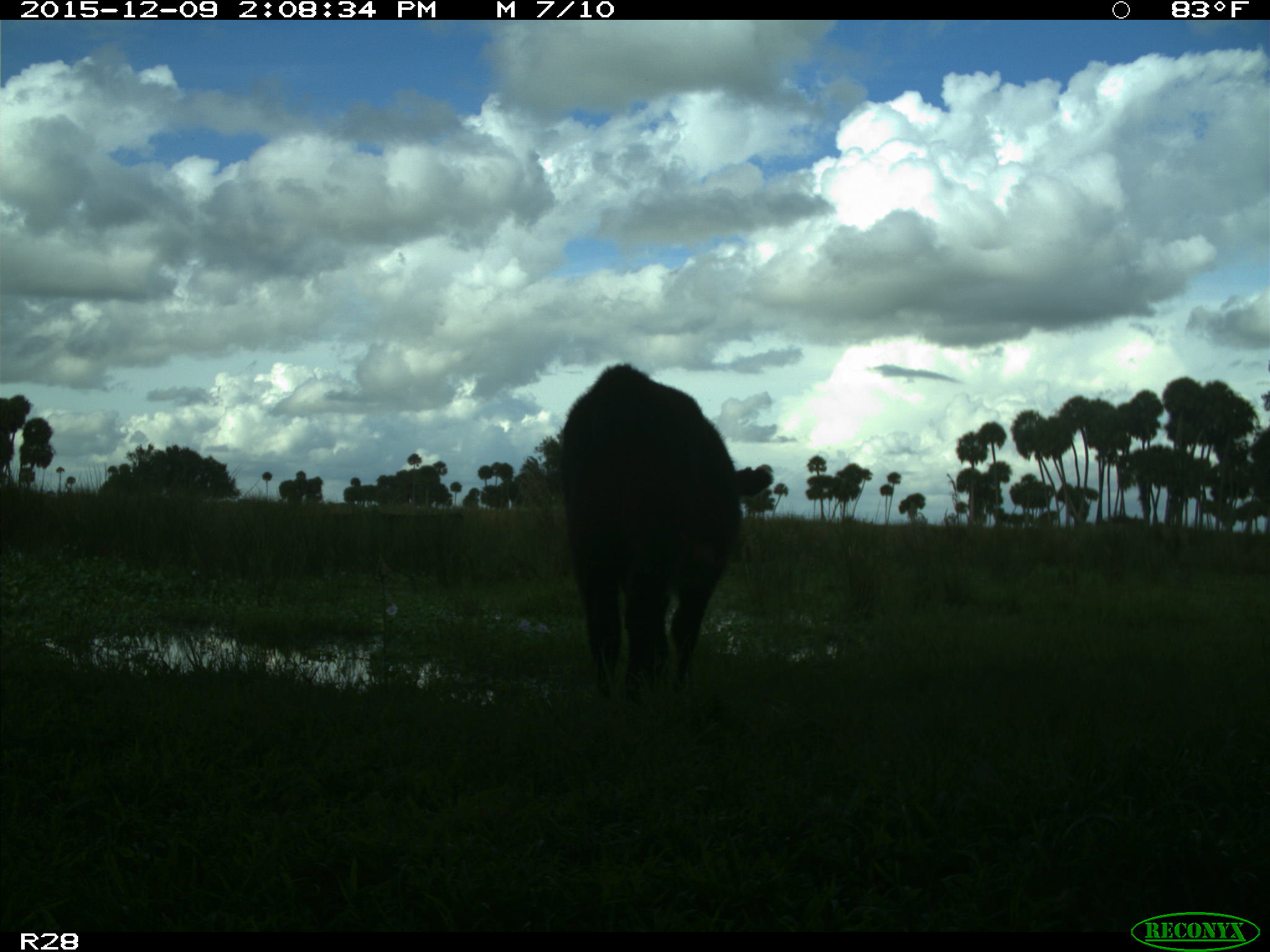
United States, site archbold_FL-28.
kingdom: Animalia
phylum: Chordata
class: Mammalia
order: Artiodactyla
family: Bovidae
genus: Bos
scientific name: Bos taurus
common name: domestic cow